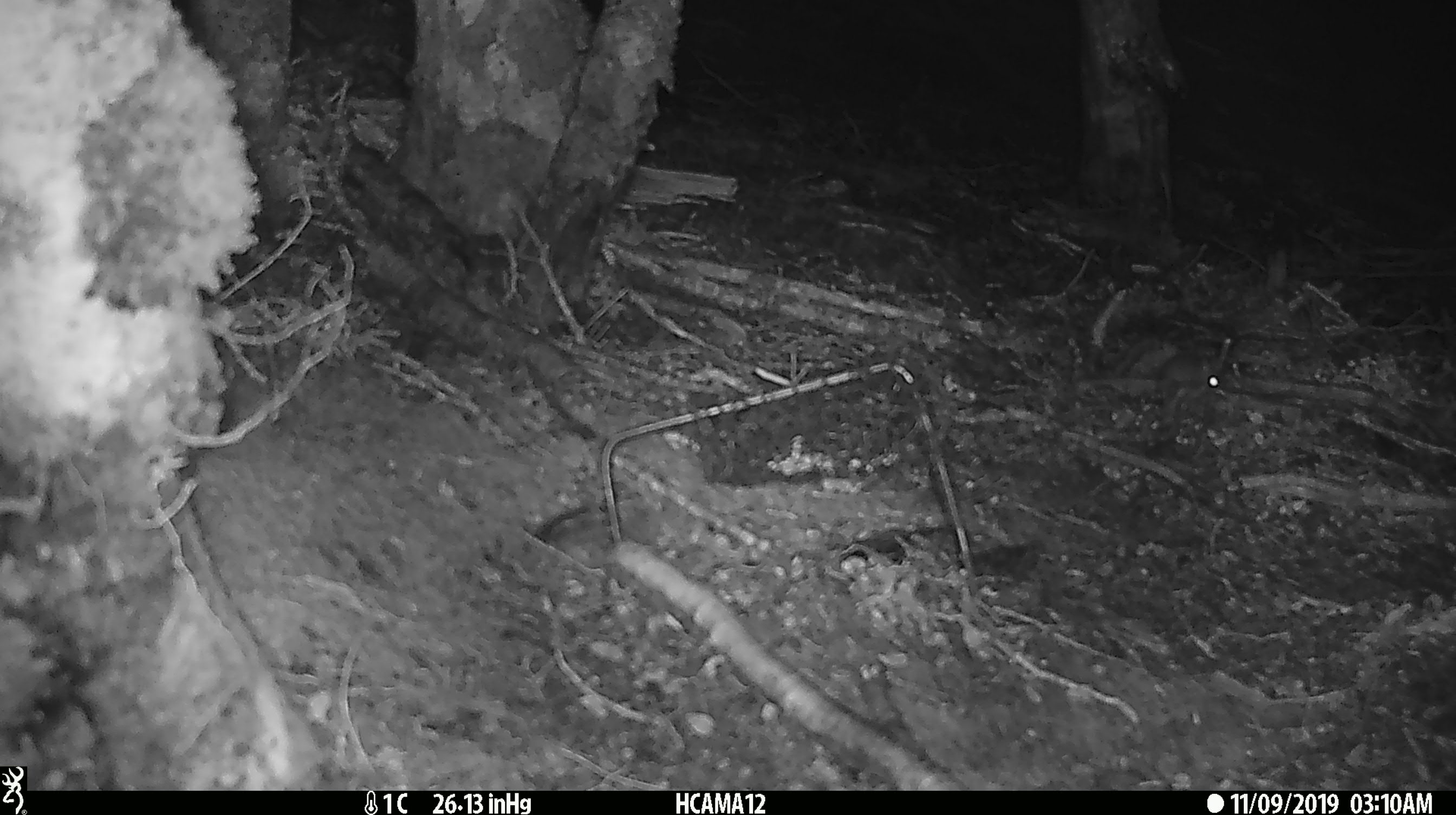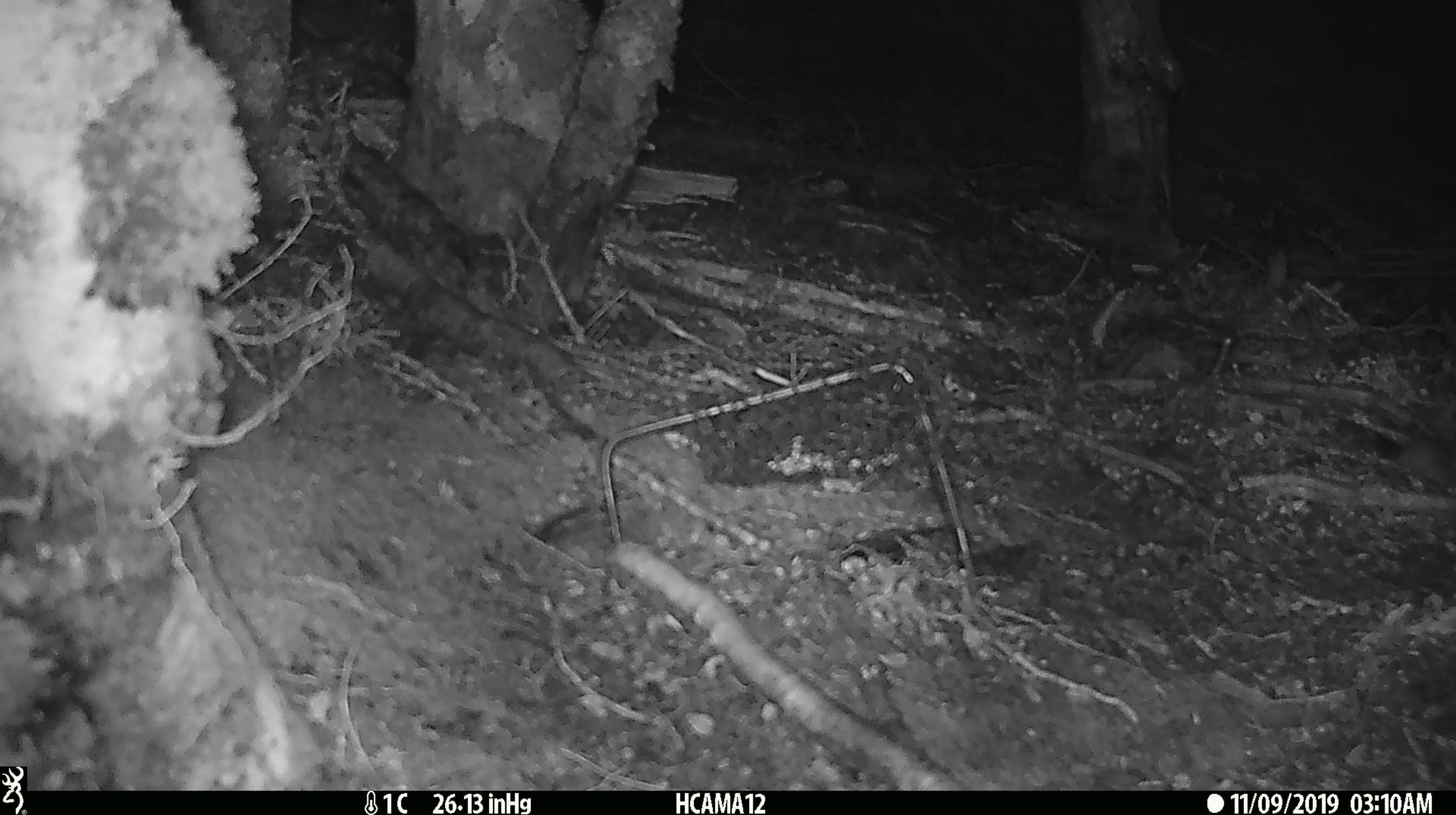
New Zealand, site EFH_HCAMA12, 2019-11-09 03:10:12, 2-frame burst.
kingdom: Animalia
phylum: Chordata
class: Mammalia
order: Rodentia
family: Muridae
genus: Mus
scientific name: Mus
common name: mouse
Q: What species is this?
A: Mouse (Mus).